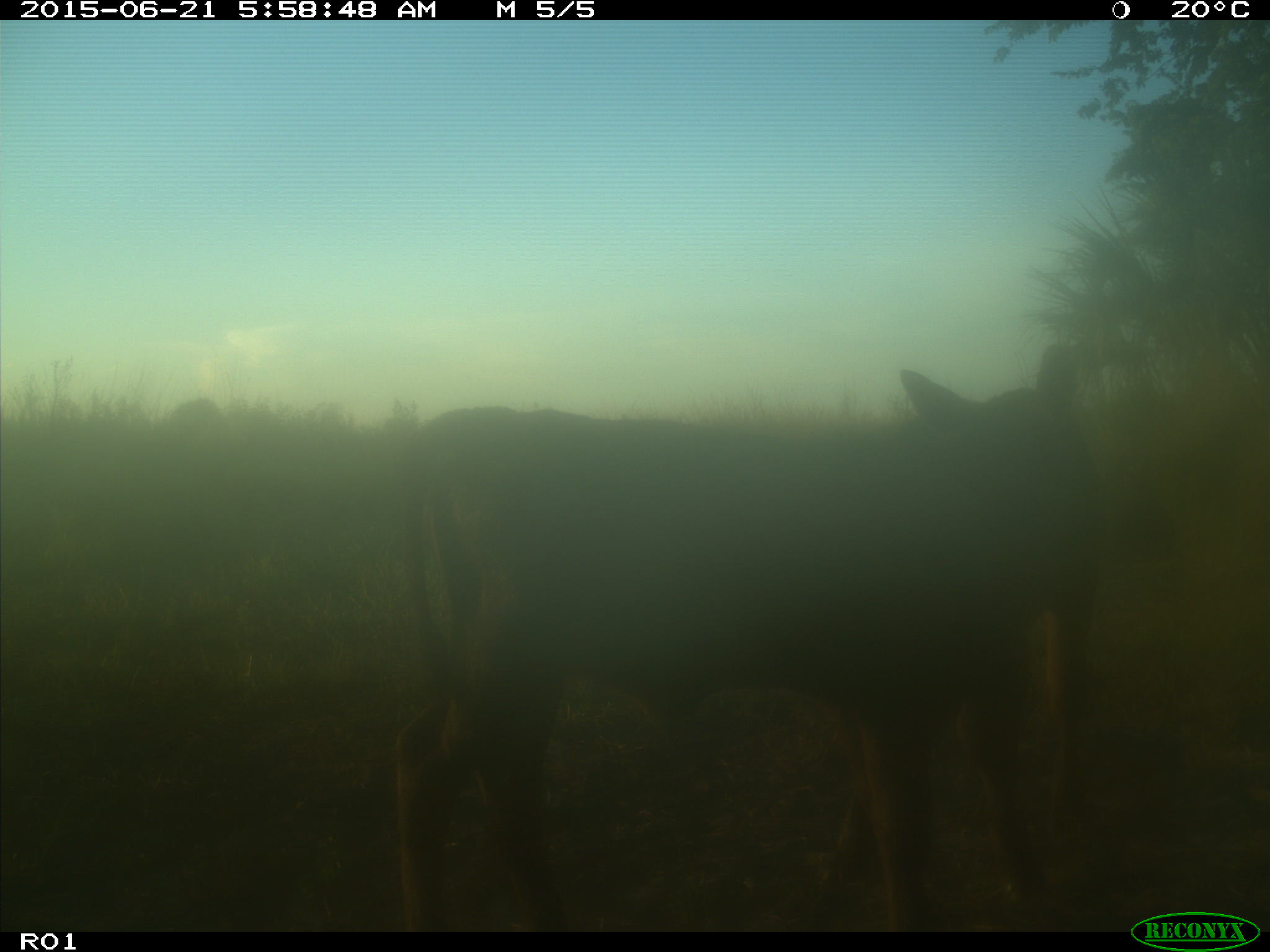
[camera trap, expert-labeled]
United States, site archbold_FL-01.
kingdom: Animalia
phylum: Chordata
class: Mammalia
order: Artiodactyla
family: Bovidae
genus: Bos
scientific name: Bos taurus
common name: domestic cow